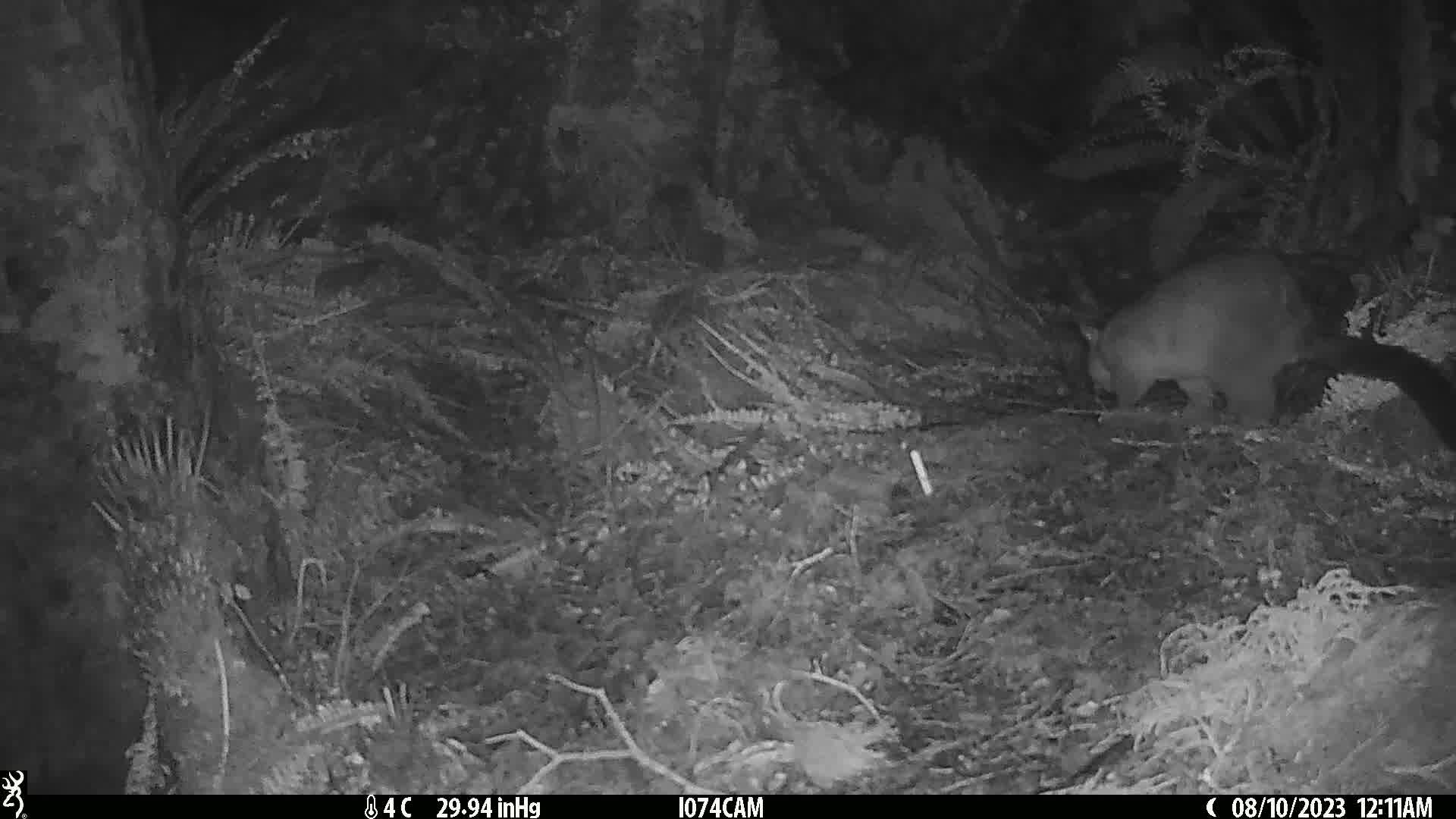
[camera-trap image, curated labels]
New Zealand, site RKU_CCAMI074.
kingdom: Animalia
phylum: Chordata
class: Mammalia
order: Diprotodontia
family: Phalangeridae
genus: Trichosurus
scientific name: Trichosurus vulpecula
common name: common brushtail possum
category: possum